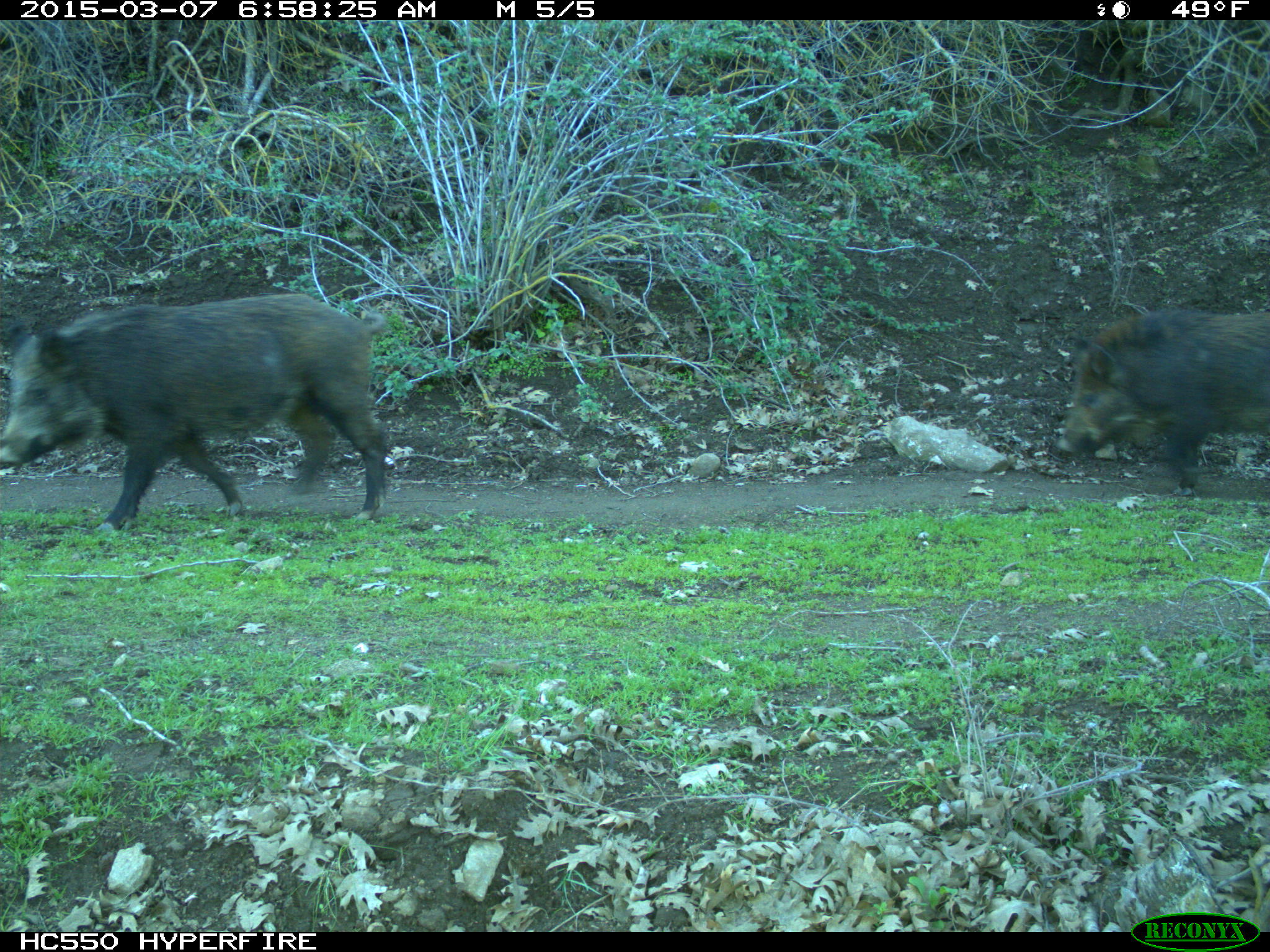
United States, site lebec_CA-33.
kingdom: Animalia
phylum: Chordata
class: Mammalia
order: Artiodactyla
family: Suidae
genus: Sus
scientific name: Sus scrofa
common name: wild boar